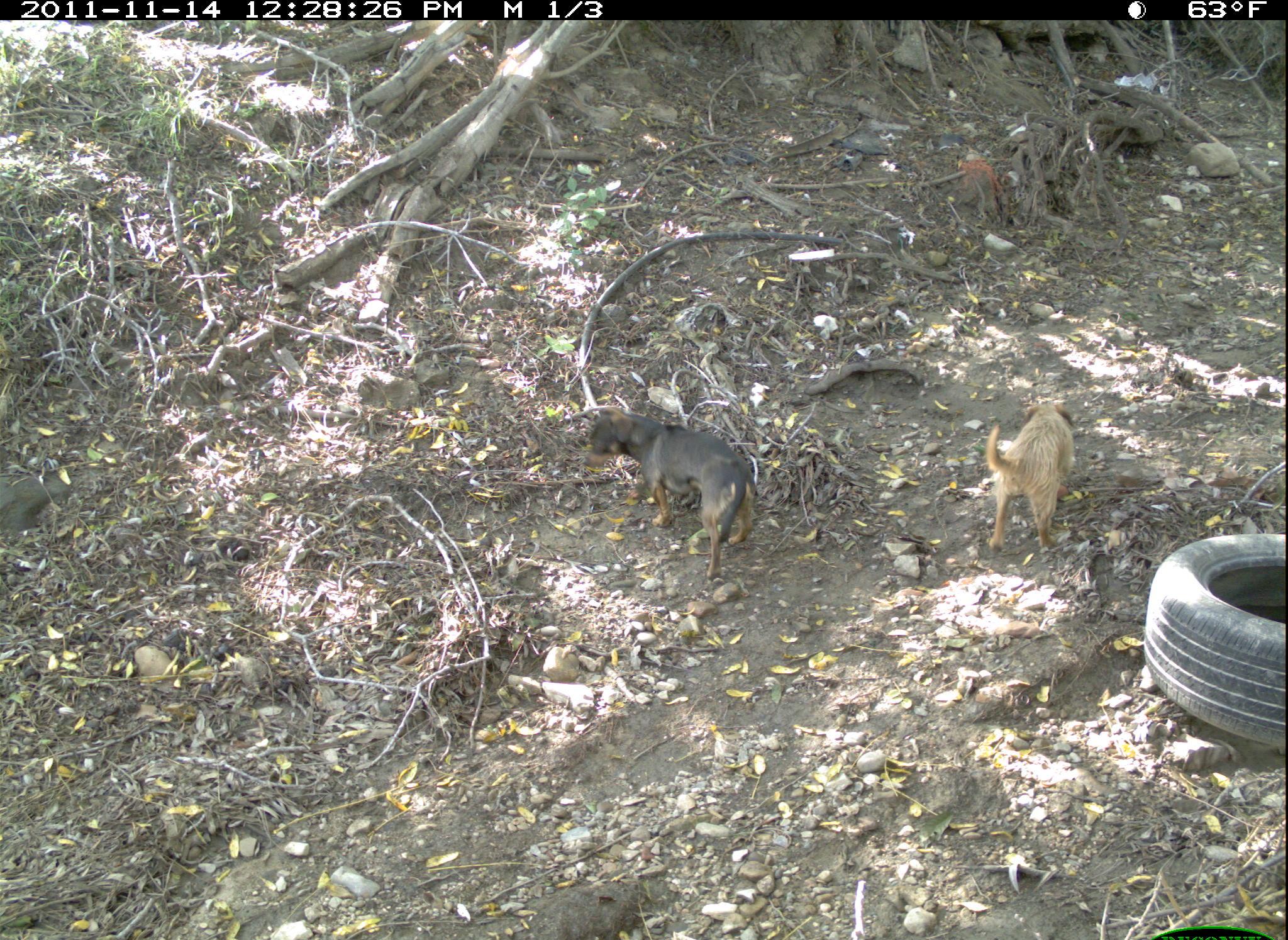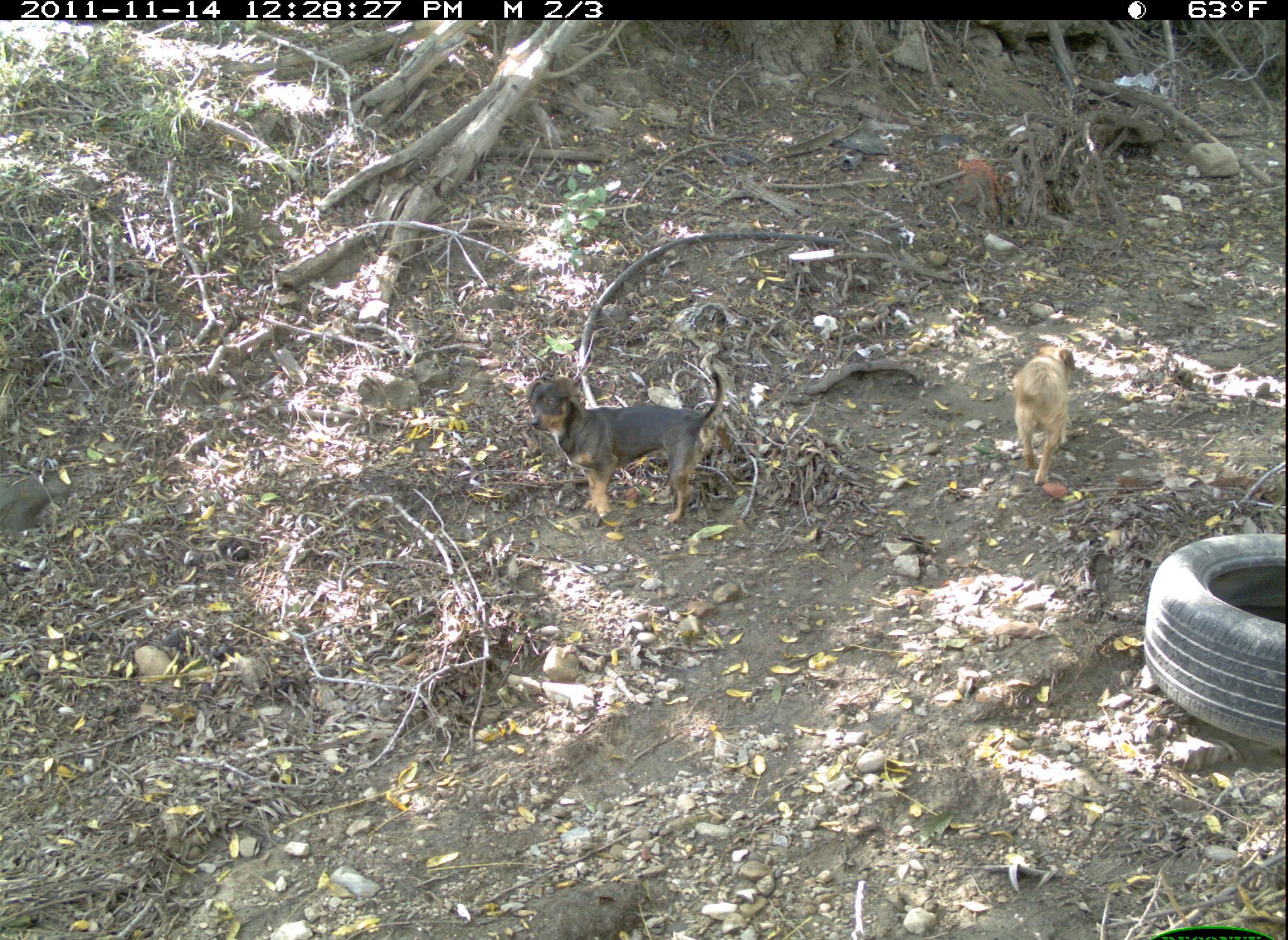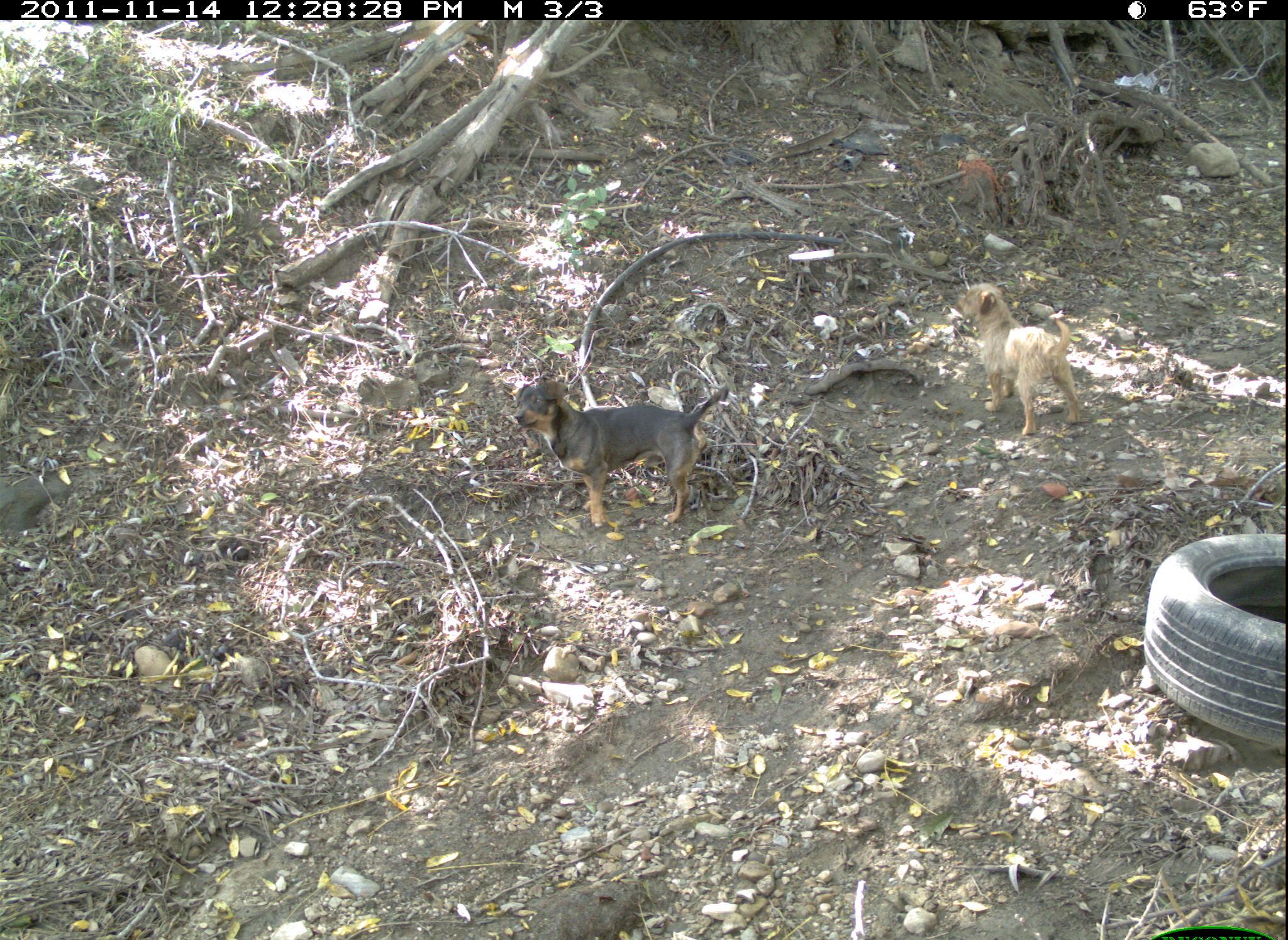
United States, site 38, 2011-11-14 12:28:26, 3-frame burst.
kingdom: Animalia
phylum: Chordata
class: Mammalia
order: Carnivora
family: Canidae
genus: Canis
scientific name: Canis familiaris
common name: domestic dog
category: dog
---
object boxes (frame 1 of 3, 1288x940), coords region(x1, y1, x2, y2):
dog: region(575, 388, 779, 590); region(969, 382, 1092, 567)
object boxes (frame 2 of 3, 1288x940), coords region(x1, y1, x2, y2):
dog: region(507, 359, 762, 546); region(998, 330, 1109, 499)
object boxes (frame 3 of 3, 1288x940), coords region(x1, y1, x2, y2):
dog: region(517, 375, 741, 532); region(953, 277, 1095, 446)